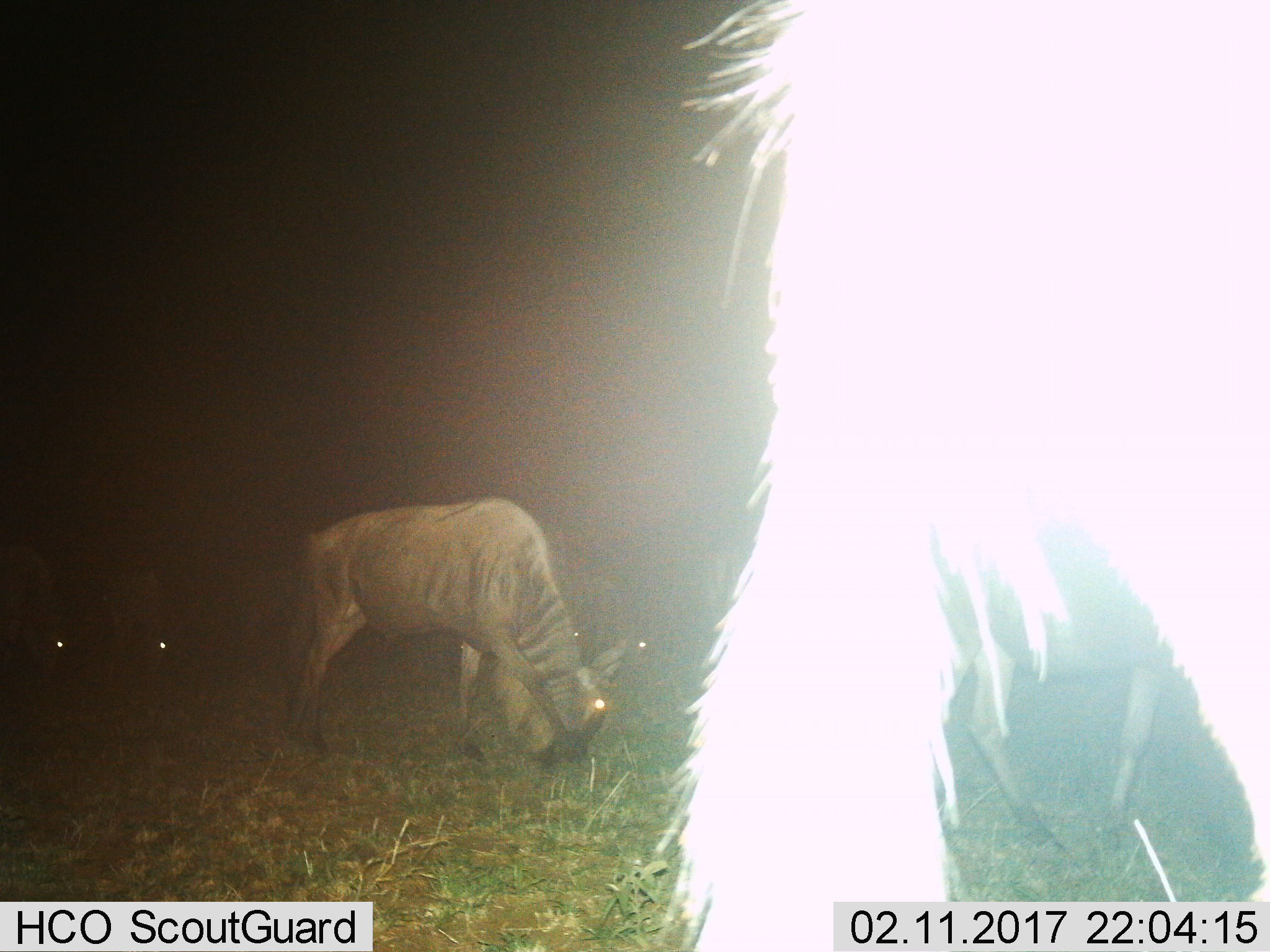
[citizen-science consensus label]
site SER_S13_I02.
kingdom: Animalia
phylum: Chordata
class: Mammalia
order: Artiodactyla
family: Bovidae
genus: Connochaetes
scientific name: Connochaetes taurinus taurinus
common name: blue wildebeest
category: wildebeestblue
Wildebeestblue (blue wildebeest) (Connochaetes taurinus taurinus), count 3. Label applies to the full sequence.